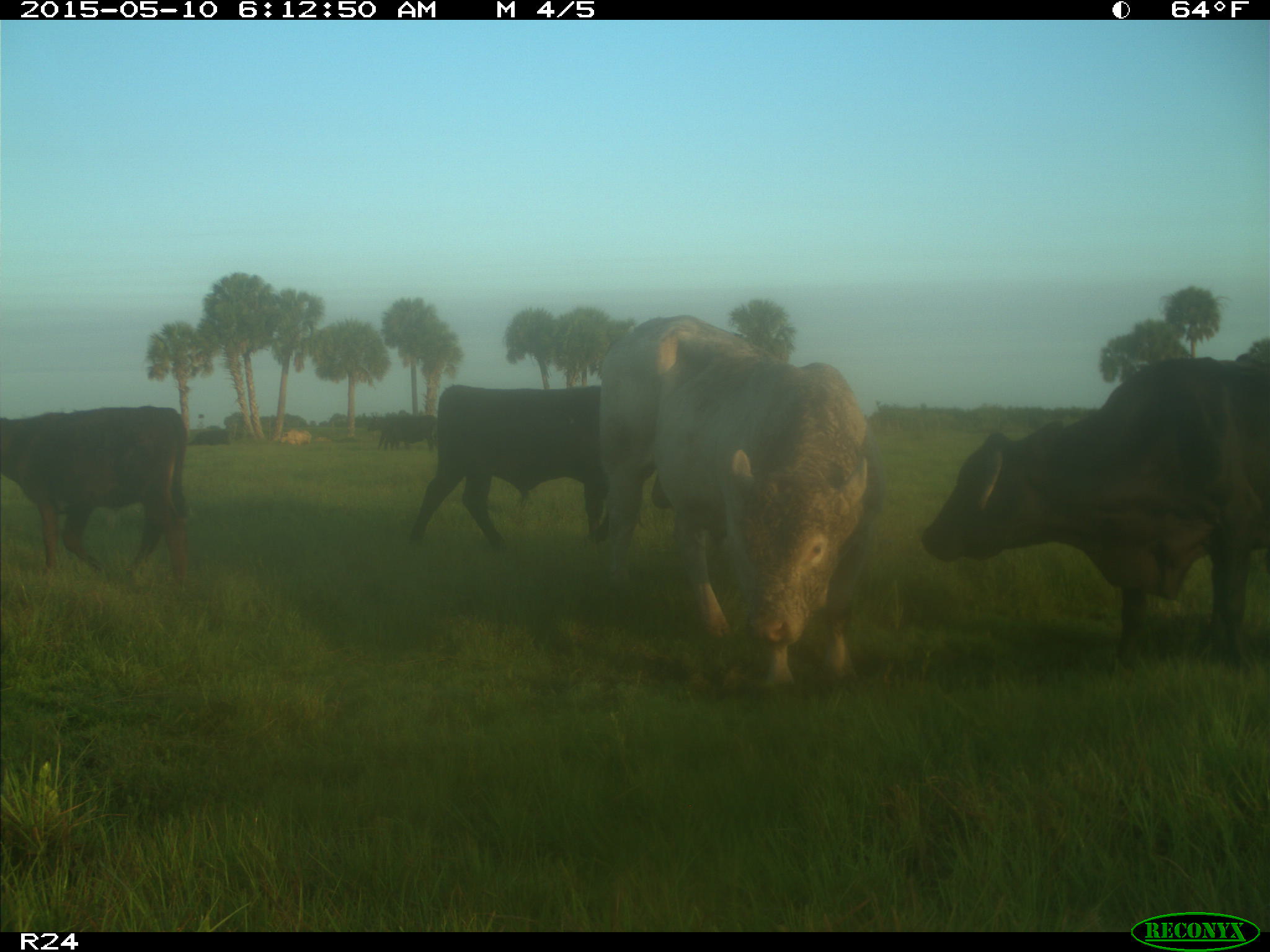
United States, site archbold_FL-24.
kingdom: Animalia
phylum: Chordata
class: Mammalia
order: Artiodactyla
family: Bovidae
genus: Bos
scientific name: Bos taurus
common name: domestic cow